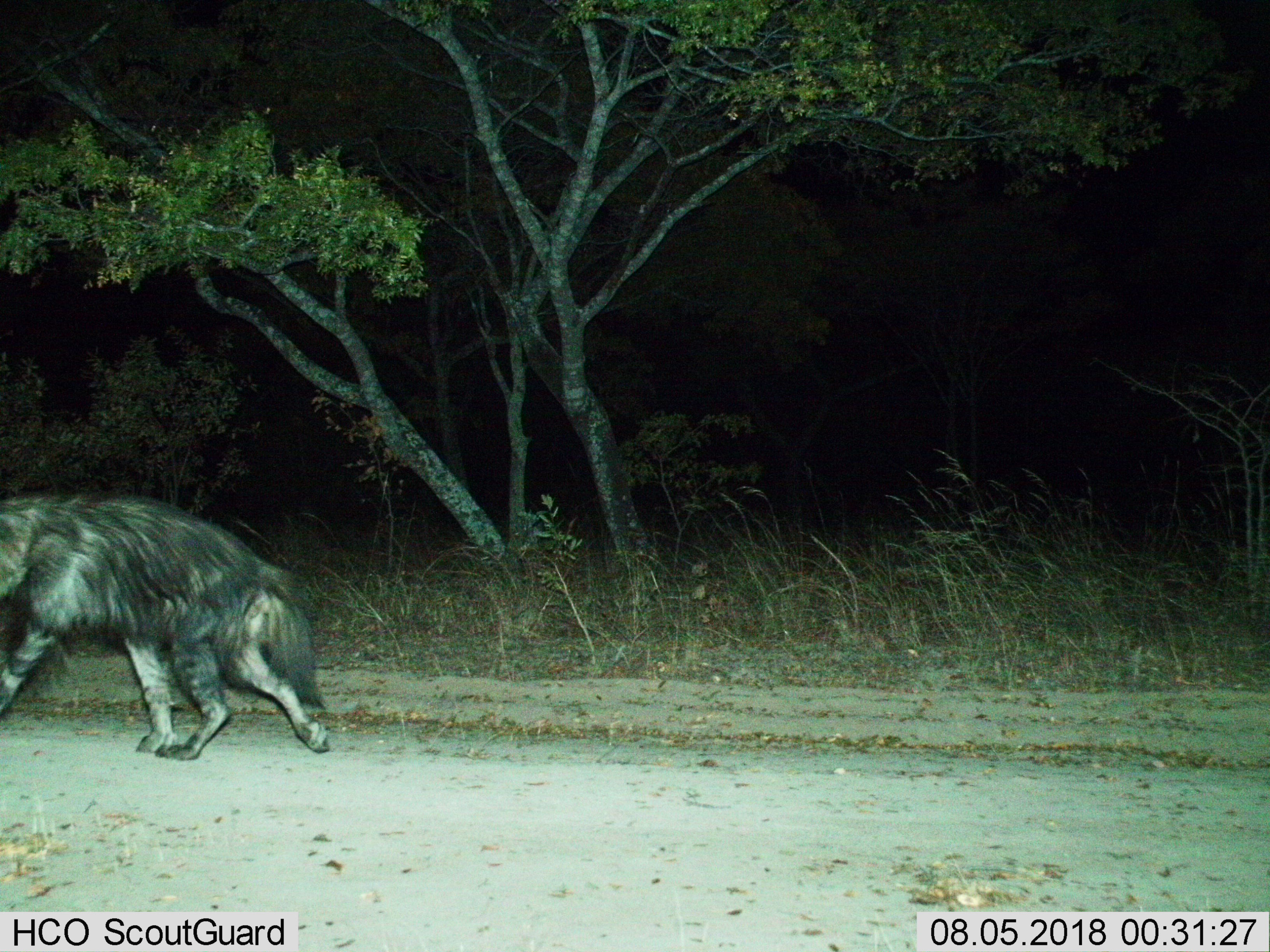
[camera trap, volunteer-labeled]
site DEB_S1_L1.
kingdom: Animalia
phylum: Chordata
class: Mammalia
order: Carnivora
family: Hyaenidae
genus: Parahyaena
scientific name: Parahyaena brunnea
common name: brown hyena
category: hyenabrown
Hyenabrown (brown hyena) (Parahyaena brunnea), count 1. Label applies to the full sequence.